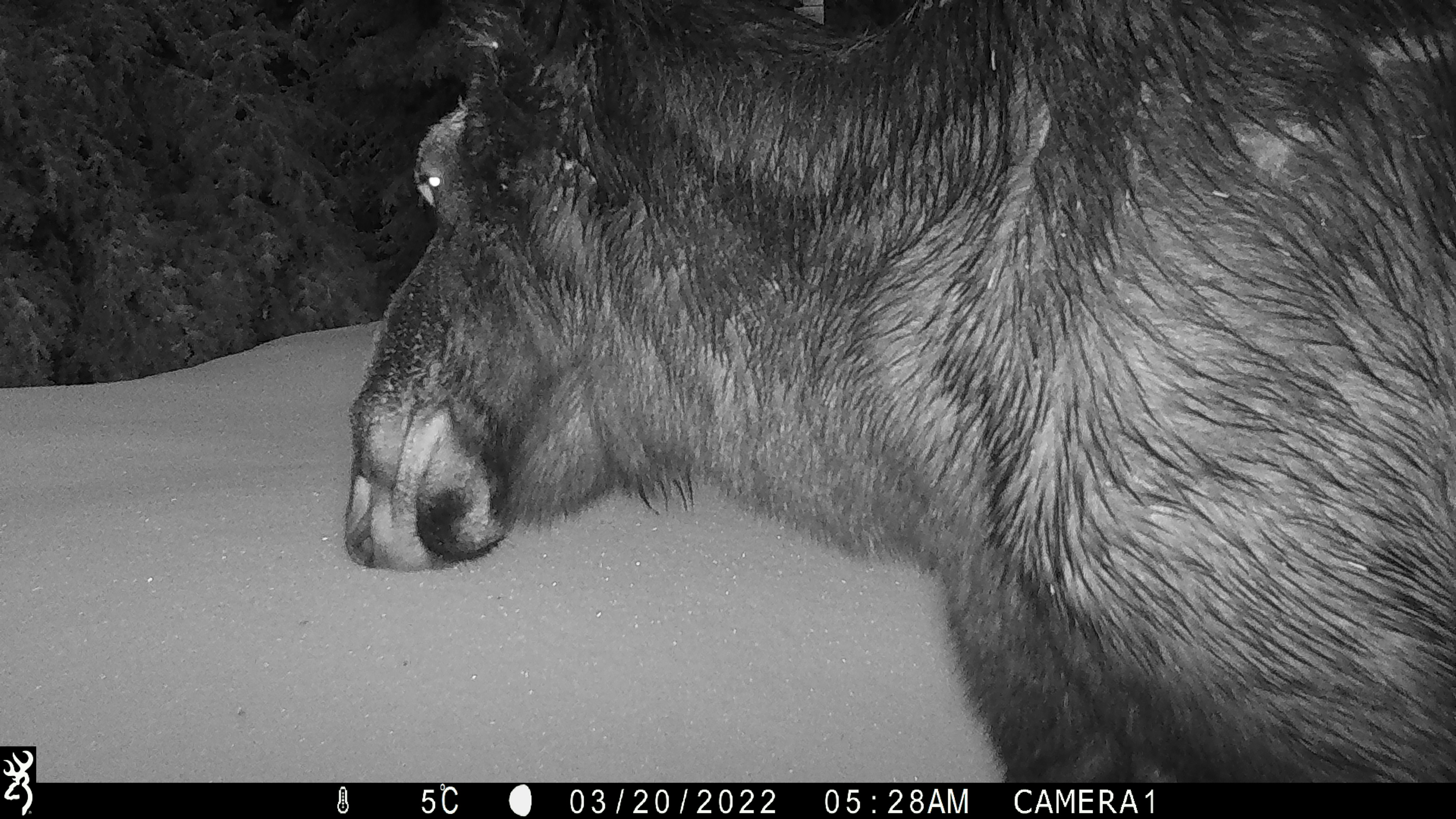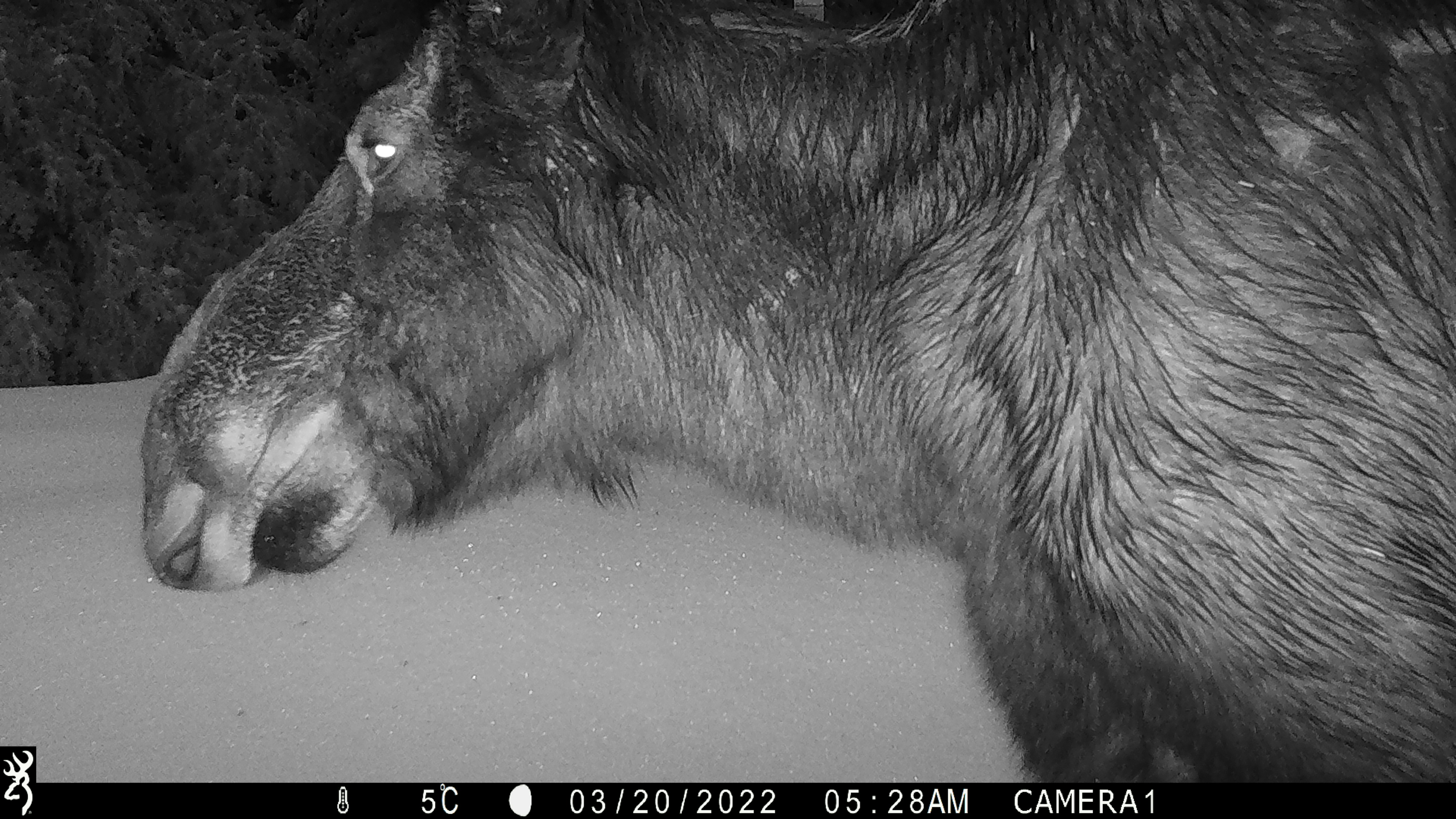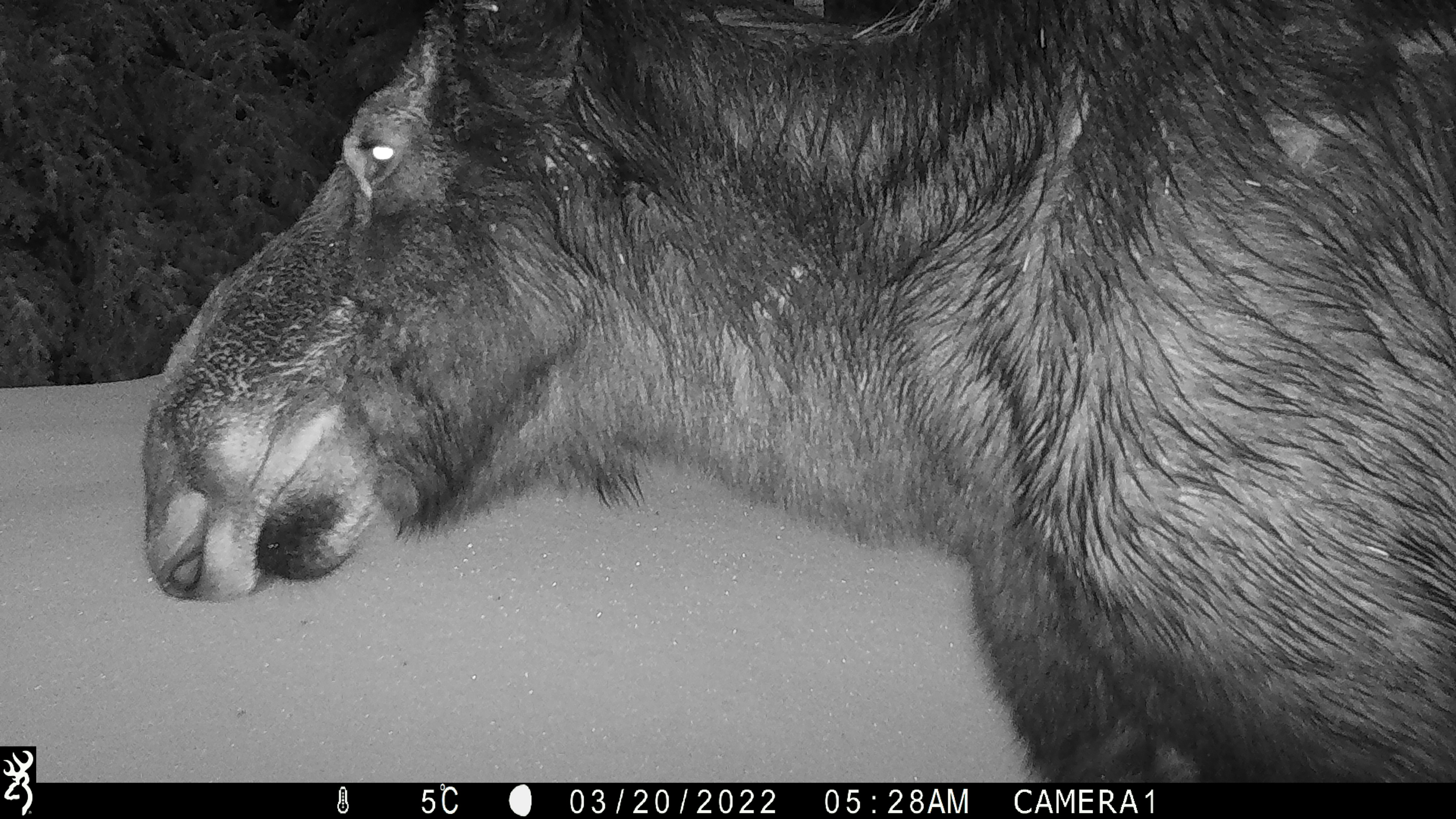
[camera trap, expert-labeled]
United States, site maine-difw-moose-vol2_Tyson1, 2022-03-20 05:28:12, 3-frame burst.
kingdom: Animalia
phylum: Chordata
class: Mammalia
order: Artiodactyla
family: Cervidae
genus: Alces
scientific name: Alces alces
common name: moose